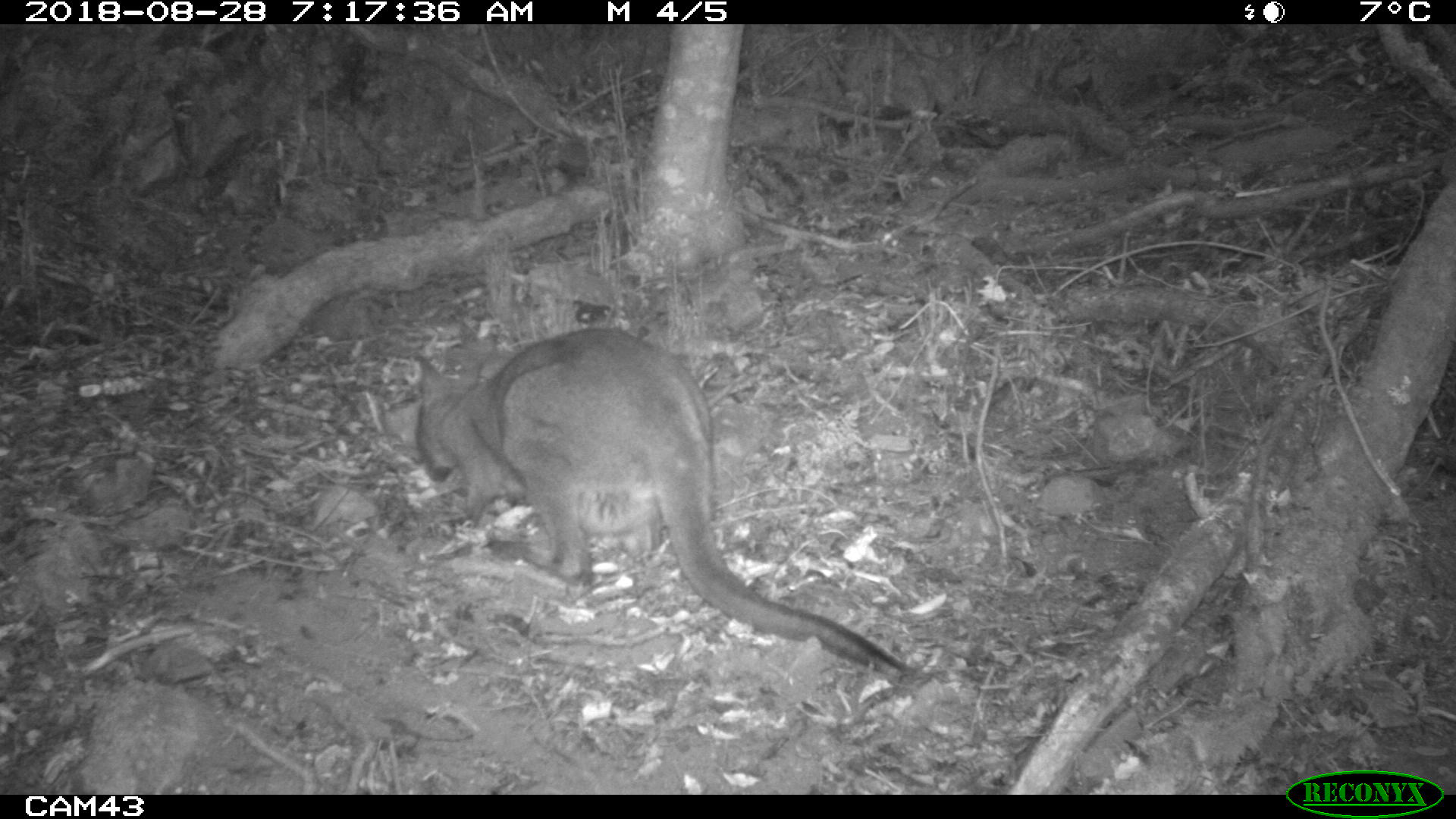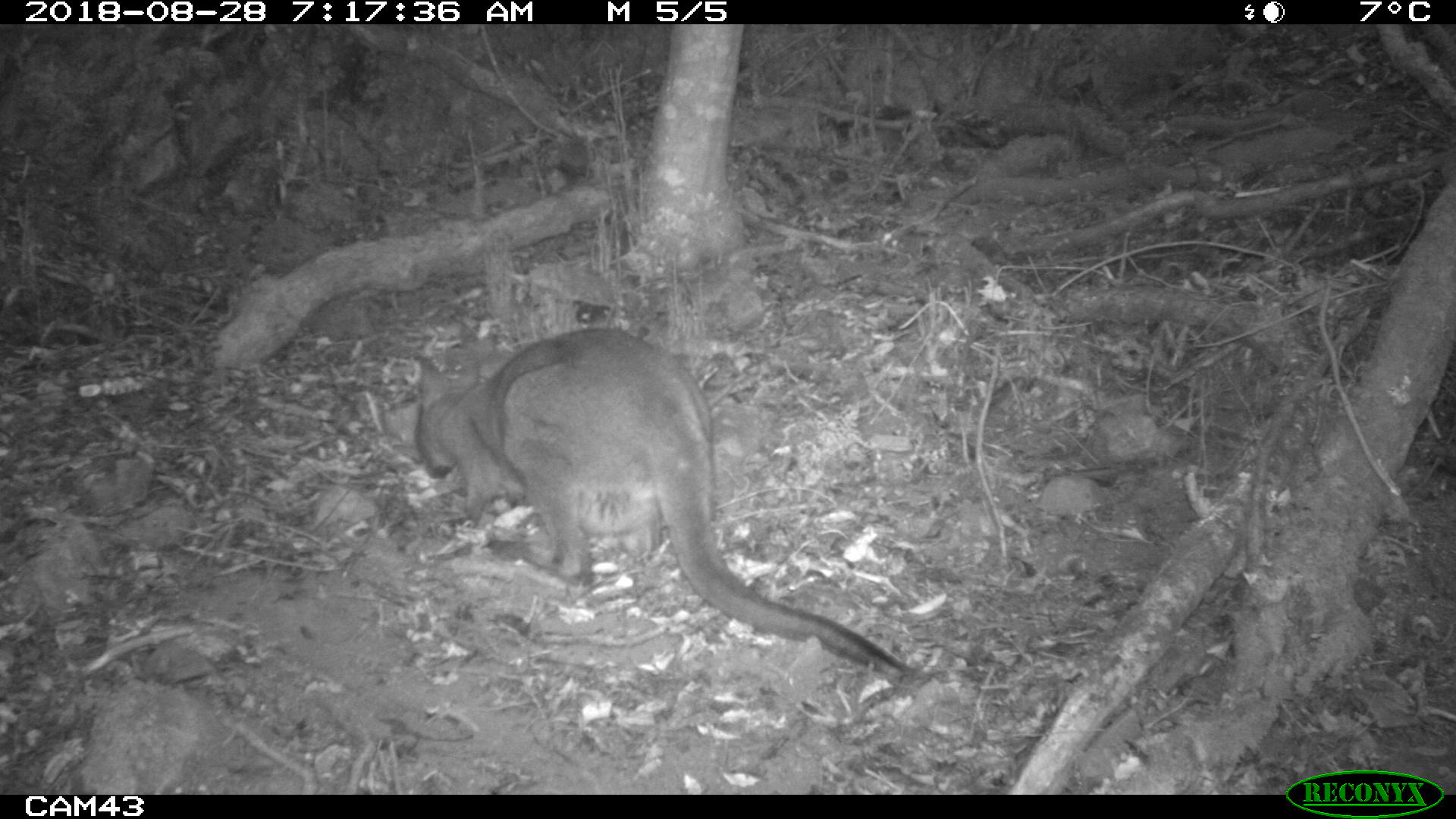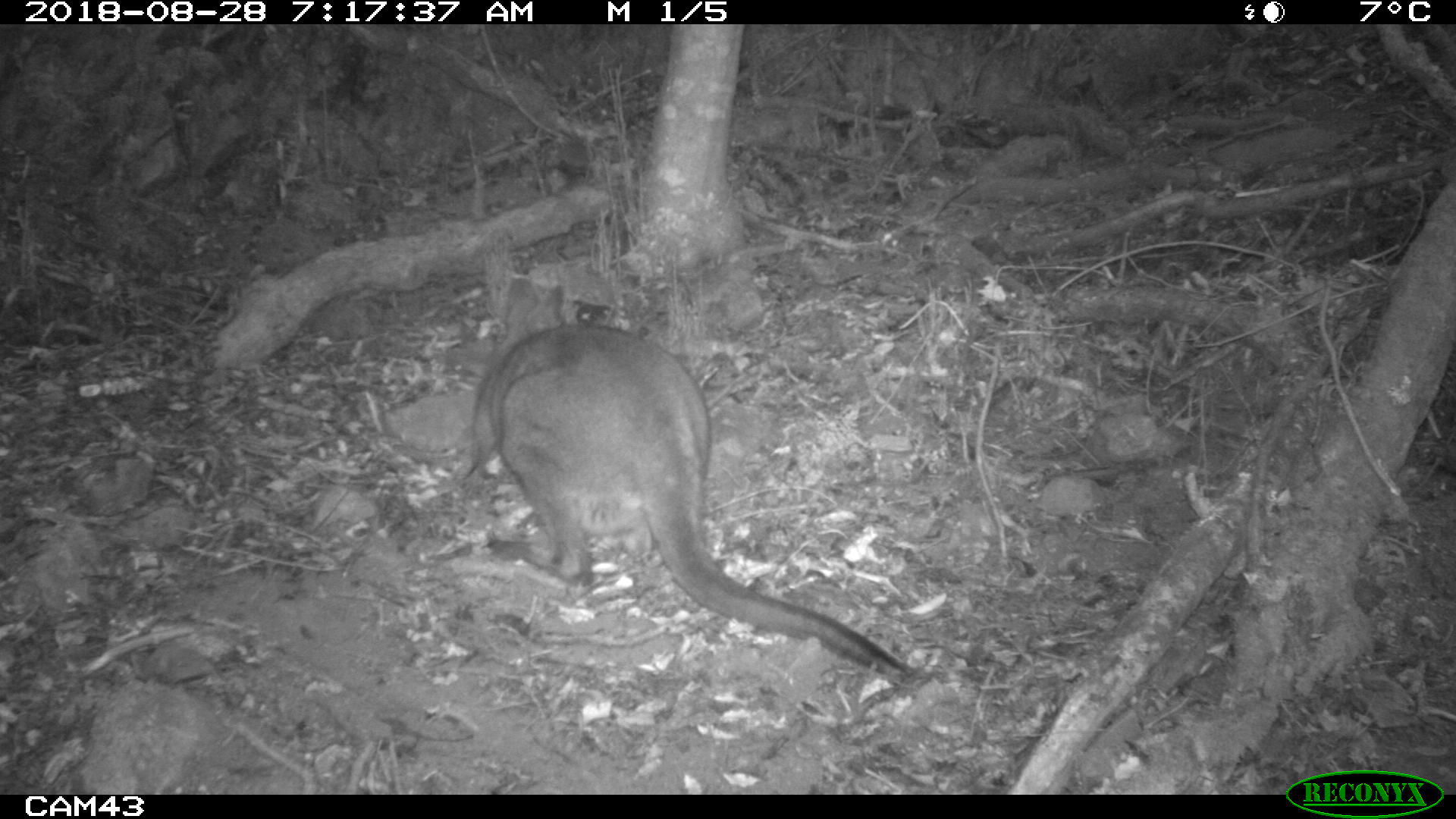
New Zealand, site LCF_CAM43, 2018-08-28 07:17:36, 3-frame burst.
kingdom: Animalia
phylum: Chordata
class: Mammalia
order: Diprotodontia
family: Macropodidae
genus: Notamacropus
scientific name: Notamacropus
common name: wallaby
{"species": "wallaby (Notamacropus)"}